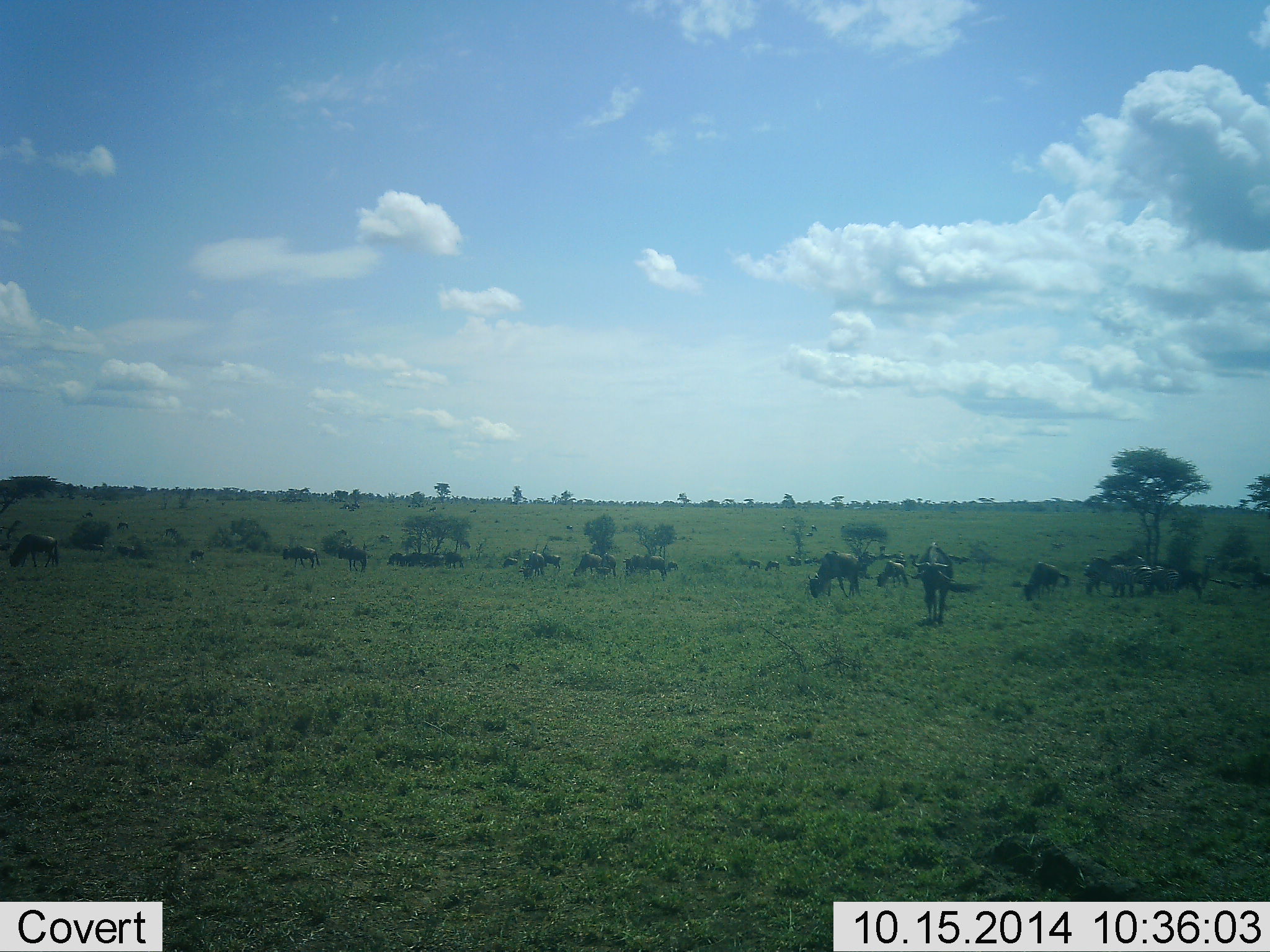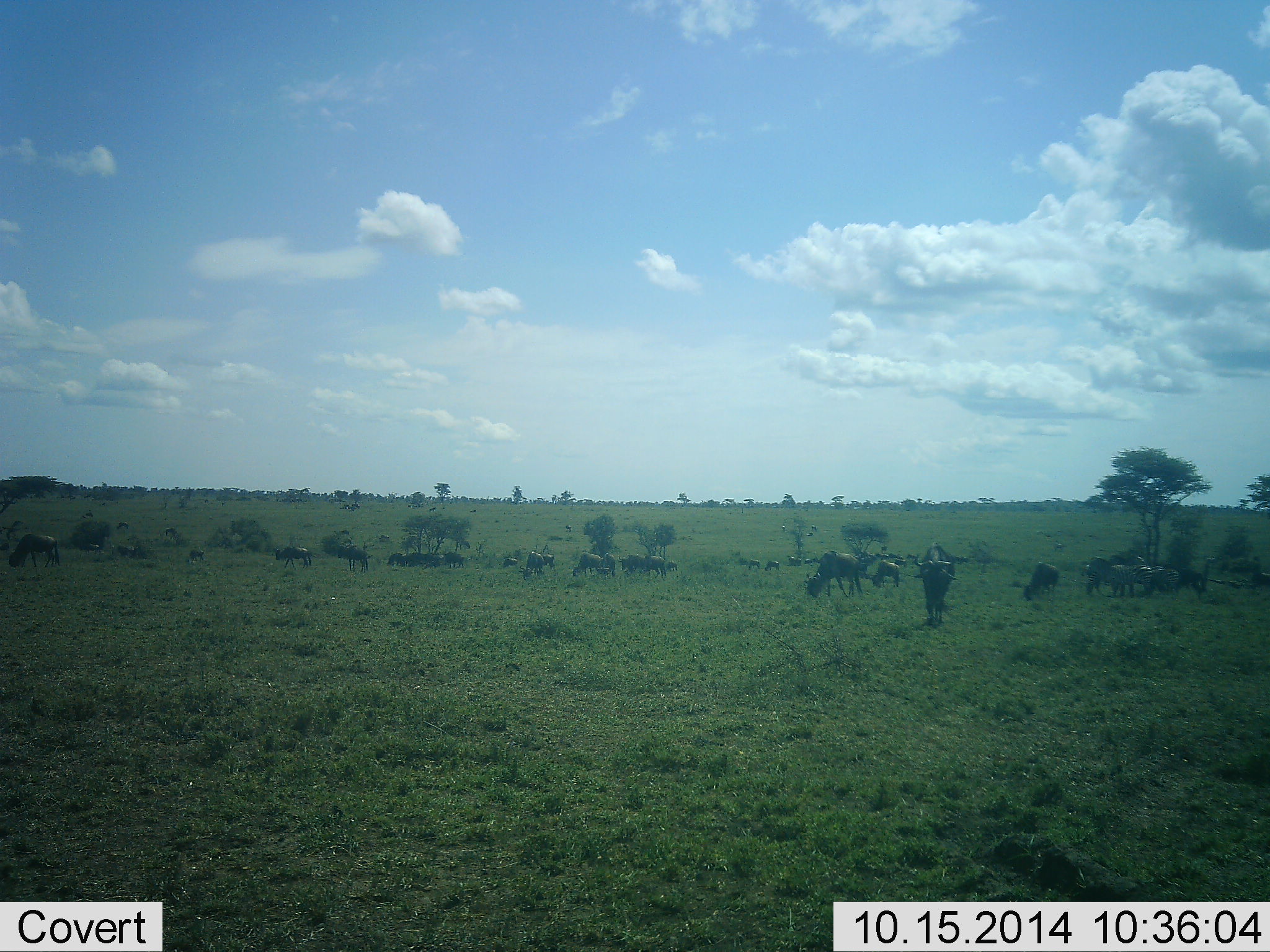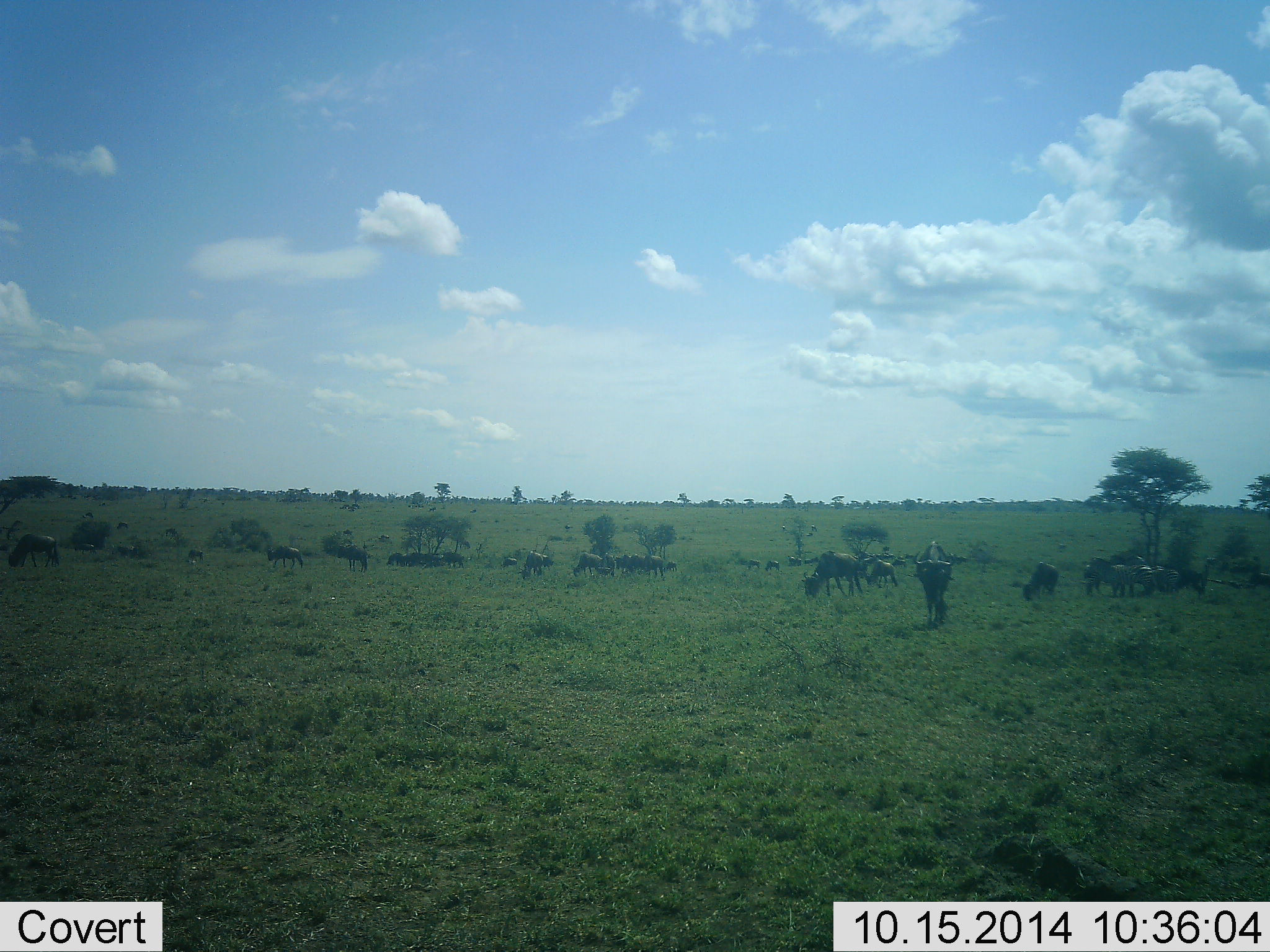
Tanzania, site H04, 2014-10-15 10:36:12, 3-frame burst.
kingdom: Animalia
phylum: Chordata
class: Mammalia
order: Artiodactyla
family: Bovidae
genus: Connochaetes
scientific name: Connochaetes taurinus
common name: blue wildebeest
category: wildebeest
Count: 11-50.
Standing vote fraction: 45%.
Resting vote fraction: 18%.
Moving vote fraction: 36%.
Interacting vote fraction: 0%.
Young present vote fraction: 9%.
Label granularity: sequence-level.